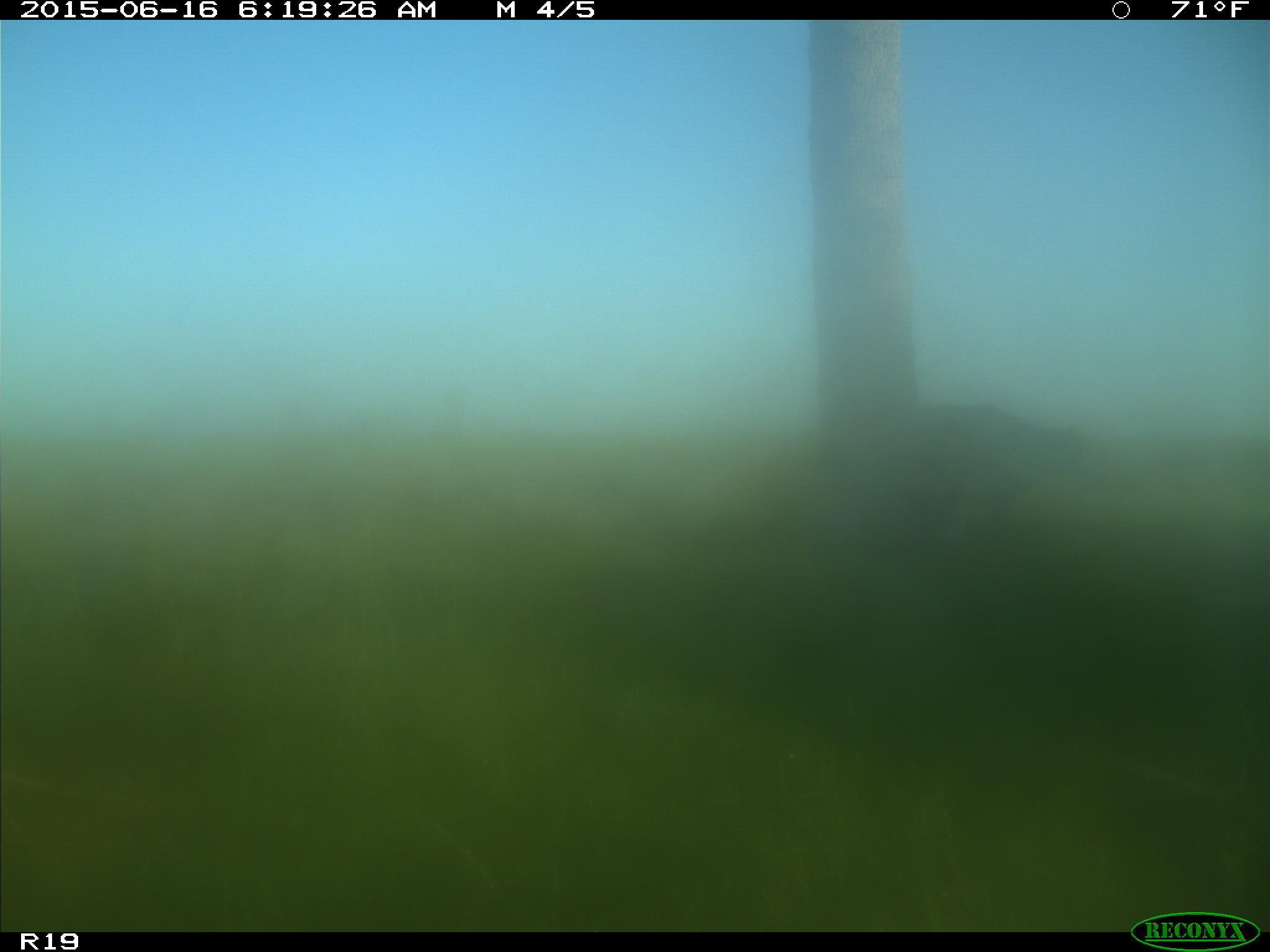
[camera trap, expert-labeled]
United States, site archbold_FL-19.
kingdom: Animalia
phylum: Chordata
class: Mammalia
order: Artiodactyla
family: Bovidae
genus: Bos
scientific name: Bos taurus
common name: domestic cow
Bos taurus (domestic cow).